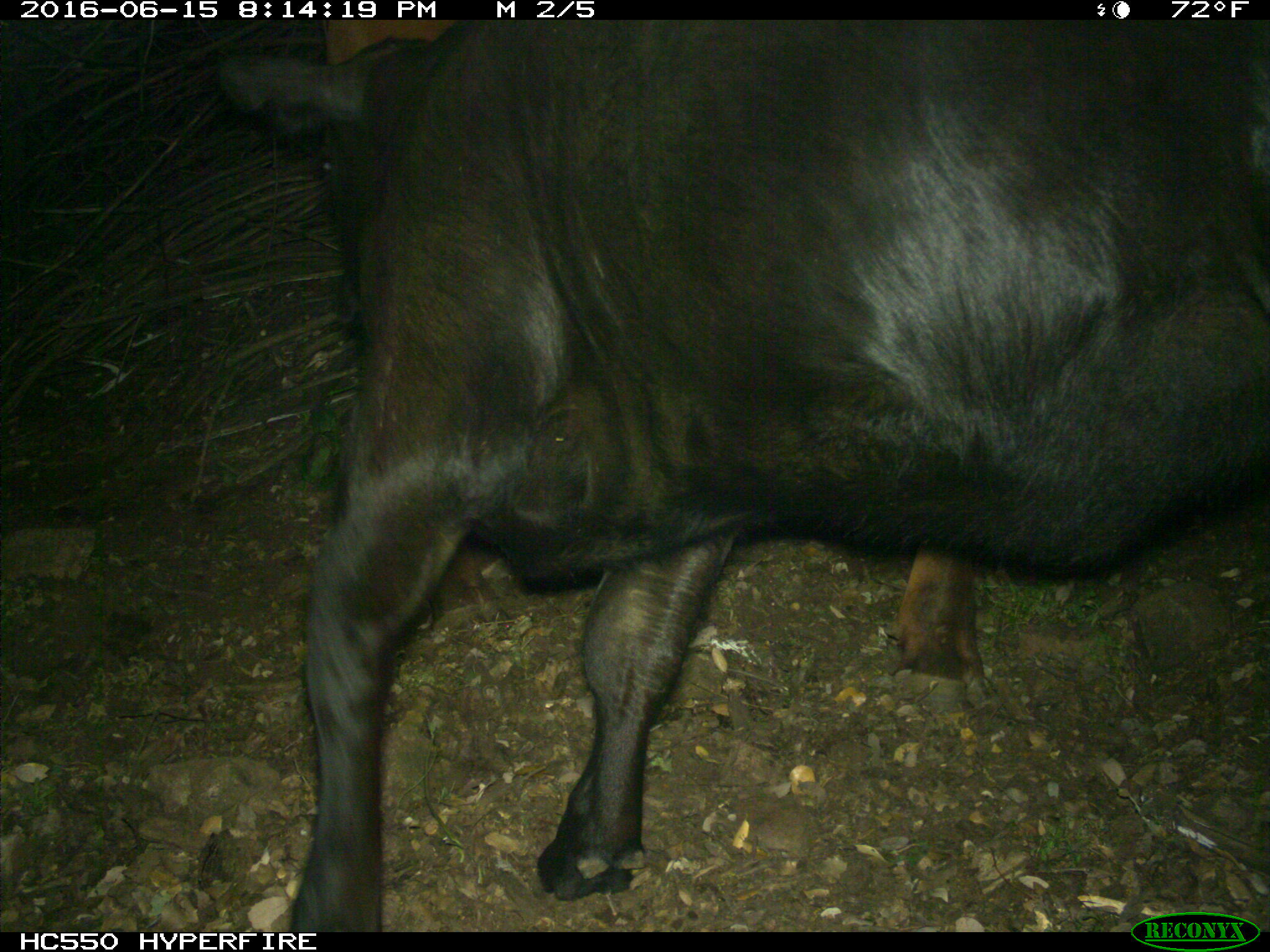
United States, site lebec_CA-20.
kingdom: Animalia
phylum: Chordata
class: Mammalia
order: Artiodactyla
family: Bovidae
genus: Bos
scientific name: Bos taurus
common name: domestic cow